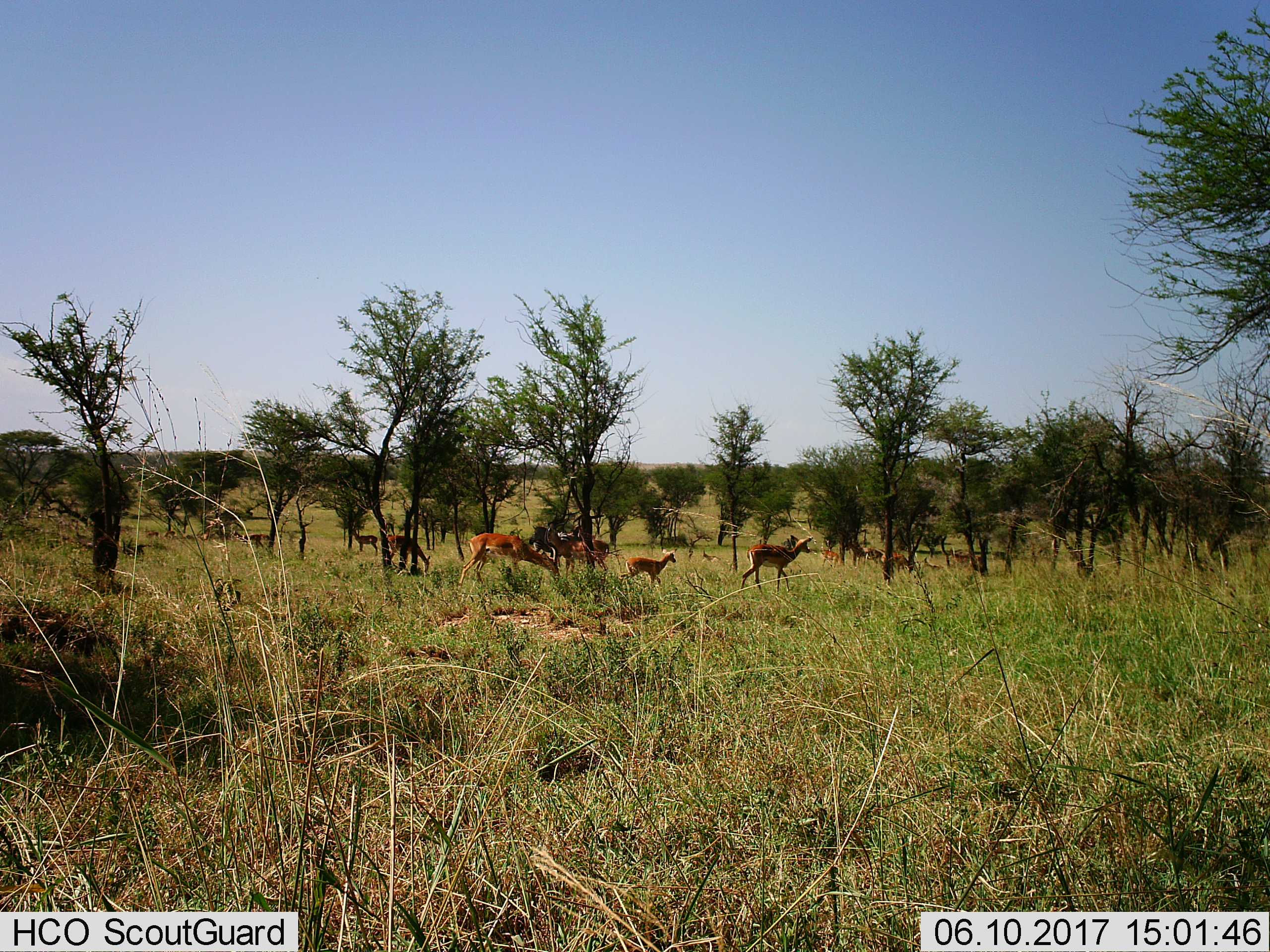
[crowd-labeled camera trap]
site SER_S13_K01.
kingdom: Animalia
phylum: Chordata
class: Mammalia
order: Artiodactyla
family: Bovidae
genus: Aepyceros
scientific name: Aepyceros melampus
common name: impala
Impala (Aepyceros melampus), count 11-50. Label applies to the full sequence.